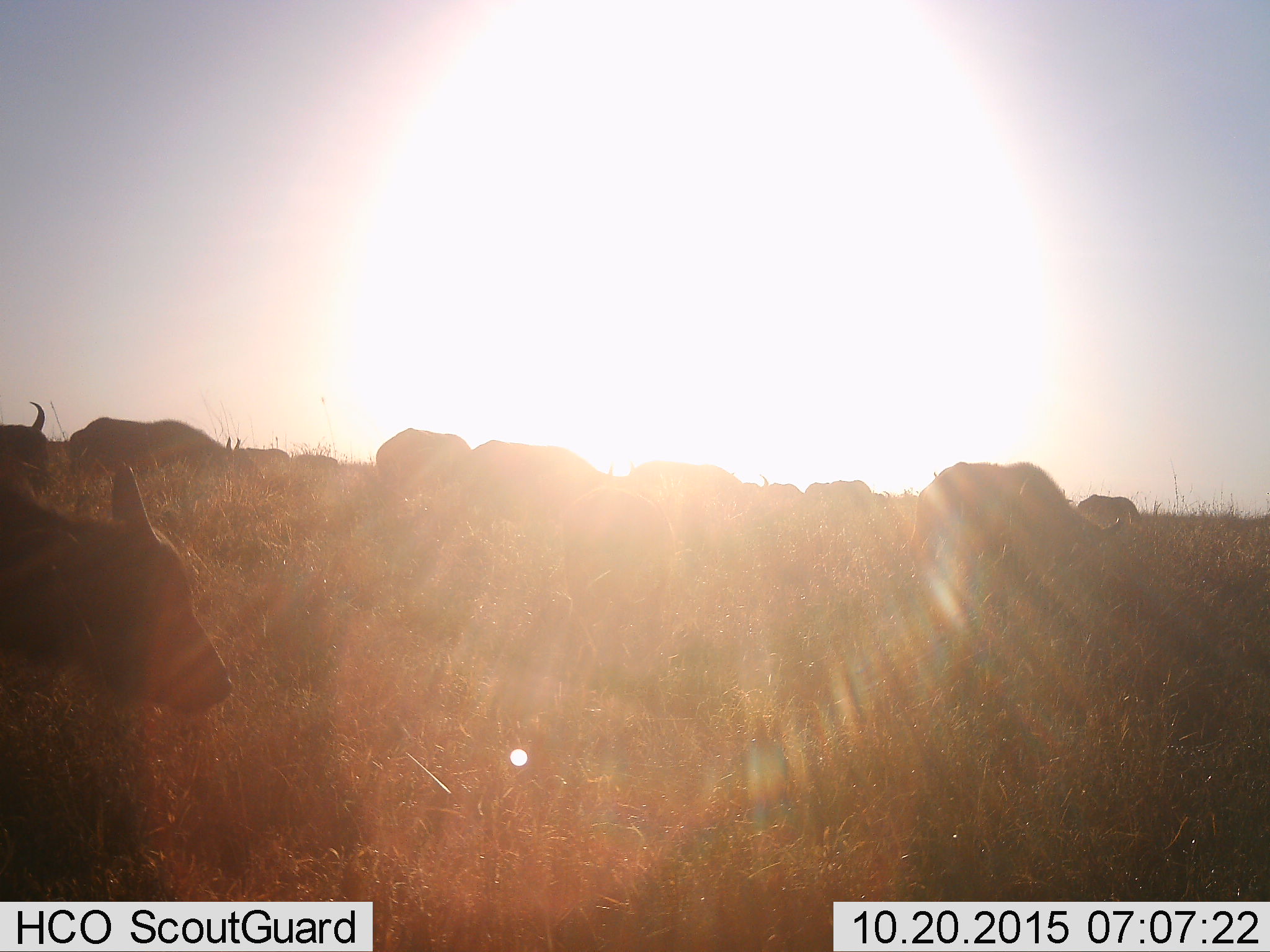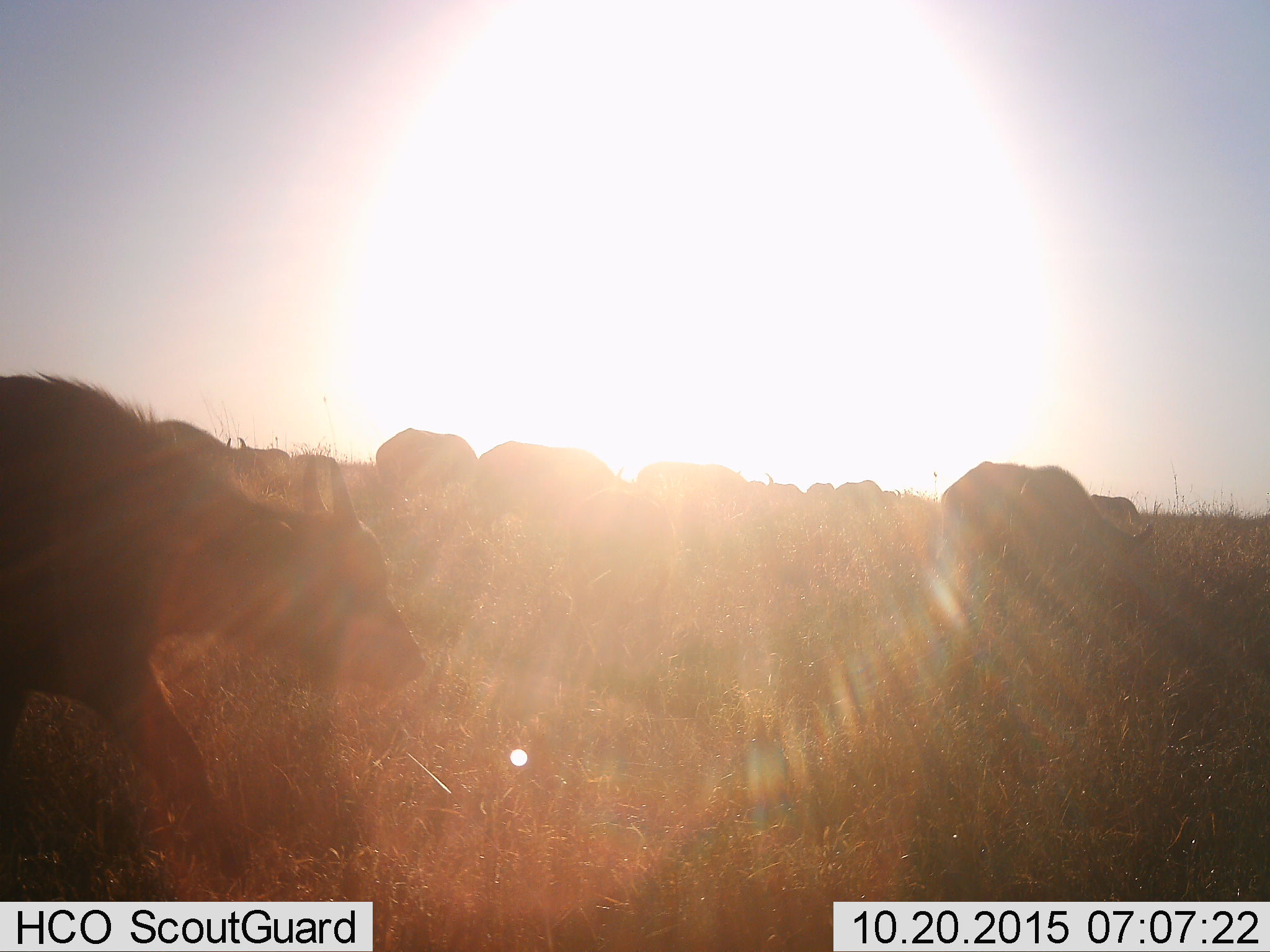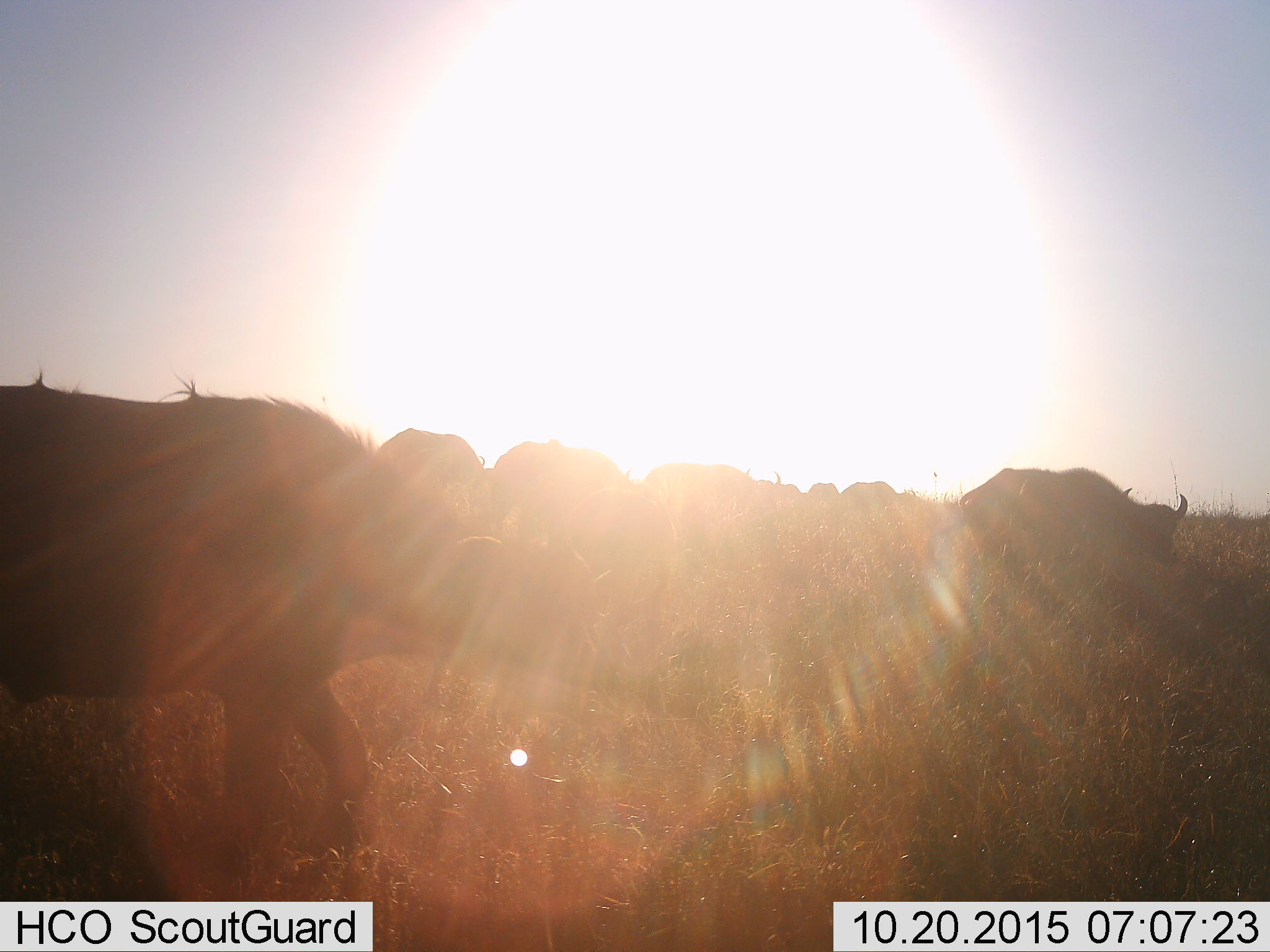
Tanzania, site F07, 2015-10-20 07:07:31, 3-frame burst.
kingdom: Animalia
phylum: Chordata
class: Mammalia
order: Artiodactyla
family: Bovidae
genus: Syncerus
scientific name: Syncerus caffer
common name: cape buffalo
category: buffalo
Buffalo (cape buffalo) (Syncerus caffer), count 11-50. Behavior (volunteer vote fractions): standing 45%, resting 0%, moving 100%, interacting 9%. Young present (vote fraction): 55%. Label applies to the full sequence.